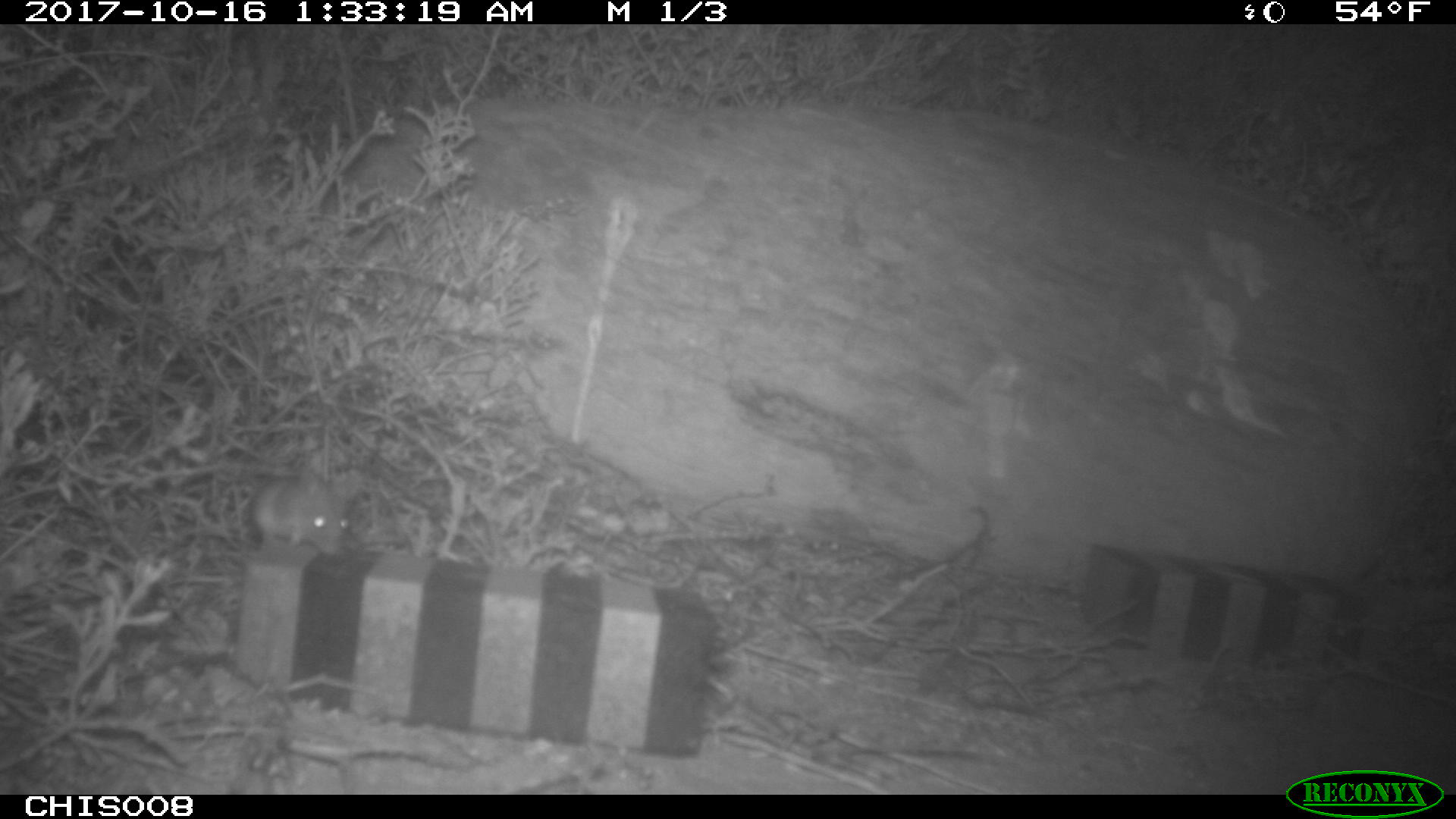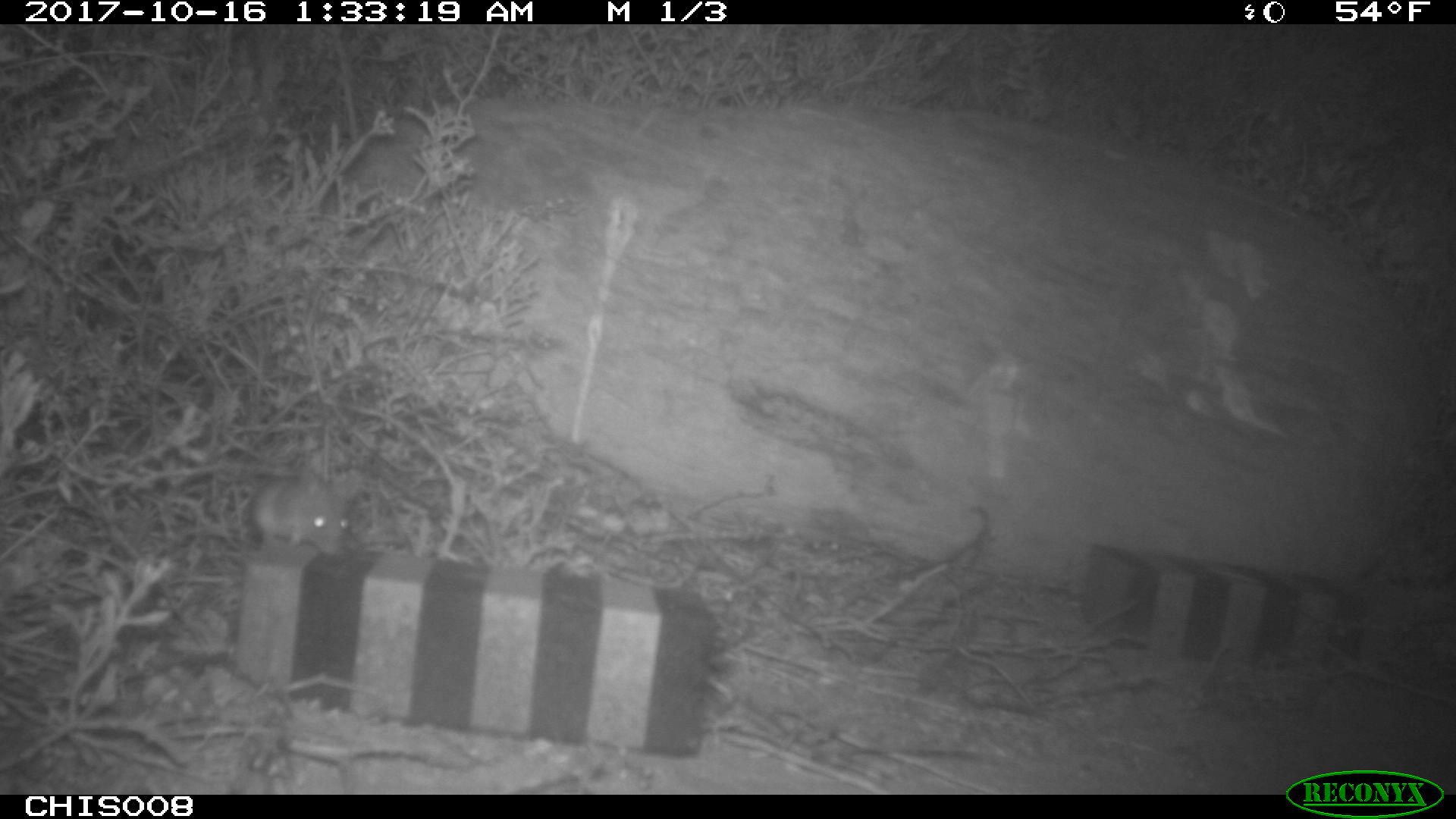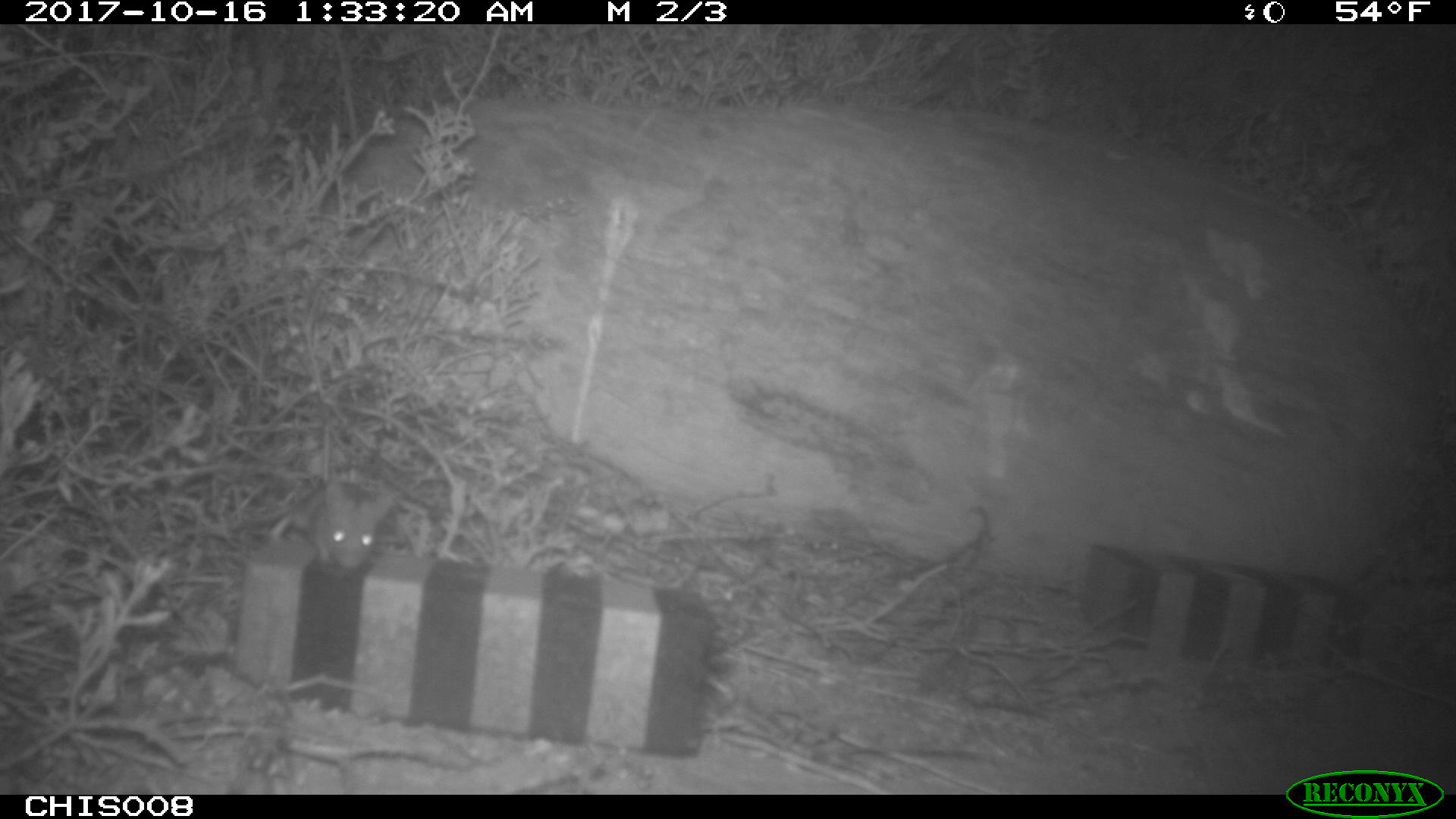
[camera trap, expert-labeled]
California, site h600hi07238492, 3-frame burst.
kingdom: Animalia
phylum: Chordata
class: Mammalia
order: Rodentia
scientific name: Rodentia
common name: rodent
Rodent (Rodentia).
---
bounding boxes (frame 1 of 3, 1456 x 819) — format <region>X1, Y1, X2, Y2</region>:
rodent: <region>246, 472, 356, 557</region>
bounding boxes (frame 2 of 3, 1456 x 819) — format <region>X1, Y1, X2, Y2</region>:
rodent: <region>251, 470, 362, 555</region>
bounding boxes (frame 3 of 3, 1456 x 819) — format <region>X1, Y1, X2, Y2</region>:
rodent: <region>269, 483, 392, 571</region>